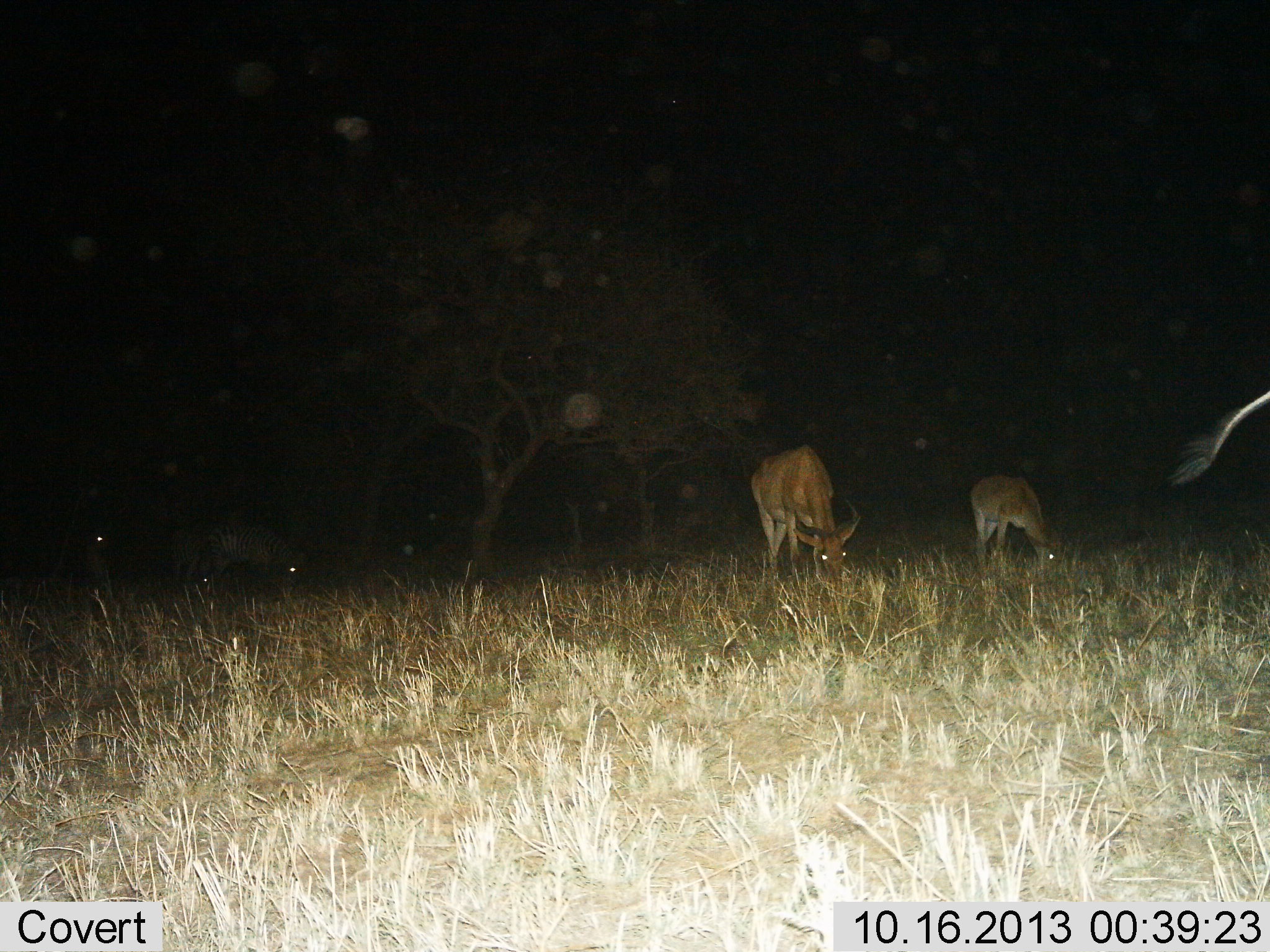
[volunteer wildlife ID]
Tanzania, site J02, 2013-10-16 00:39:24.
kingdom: Animalia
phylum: Chordata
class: Mammalia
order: Artiodactyla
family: Bovidae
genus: Alcelaphus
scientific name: Alcelaphus buselaphus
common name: hartebeest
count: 3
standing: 15%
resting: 0%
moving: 0%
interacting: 0%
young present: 15%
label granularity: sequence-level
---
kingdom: Animalia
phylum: Chordata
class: Mammalia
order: Perissodactyla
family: Equidae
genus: Equus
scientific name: Equus quagga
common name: plains zebra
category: zebra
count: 2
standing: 64%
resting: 0%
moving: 0%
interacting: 0%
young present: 0%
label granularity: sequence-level